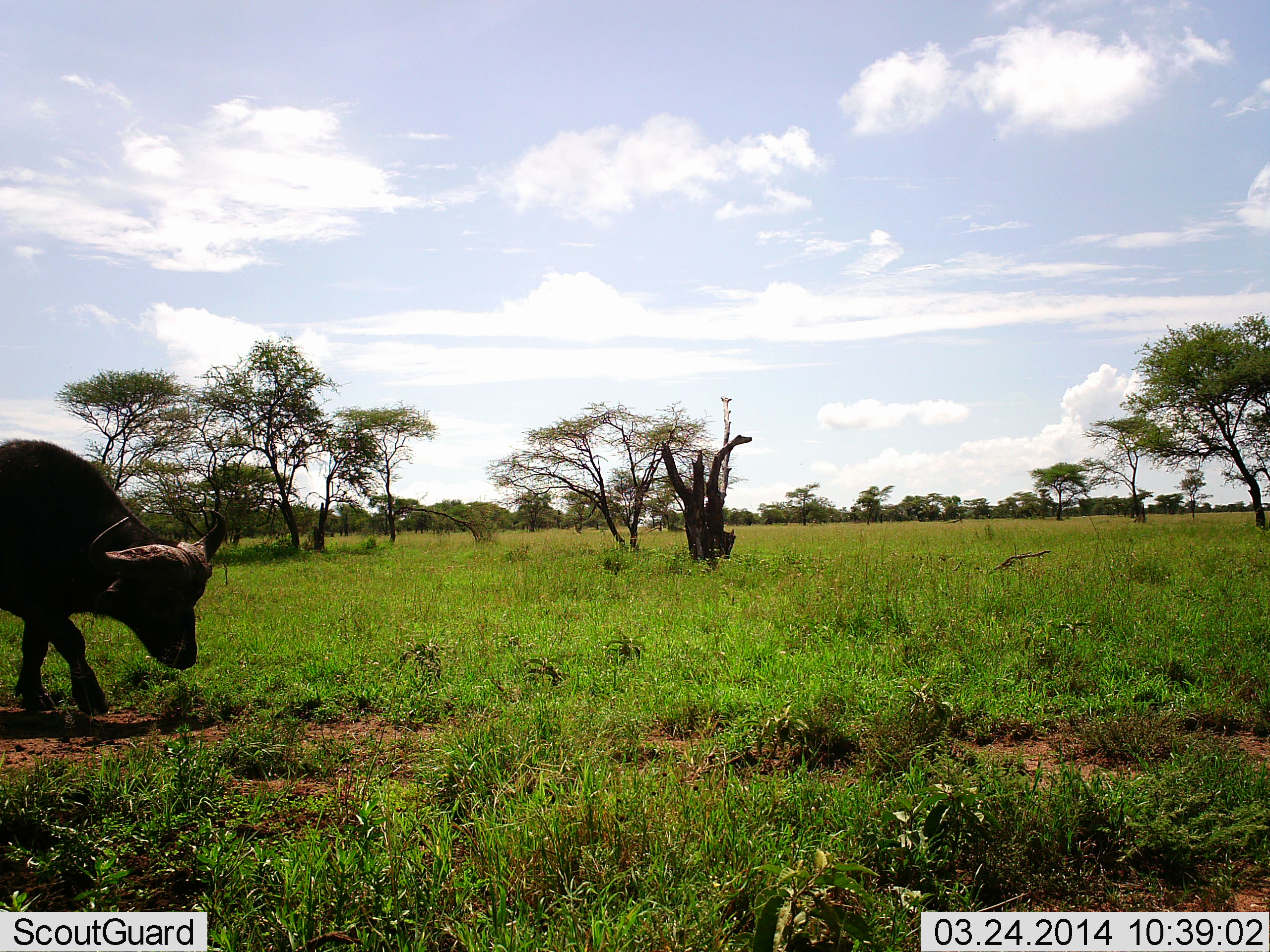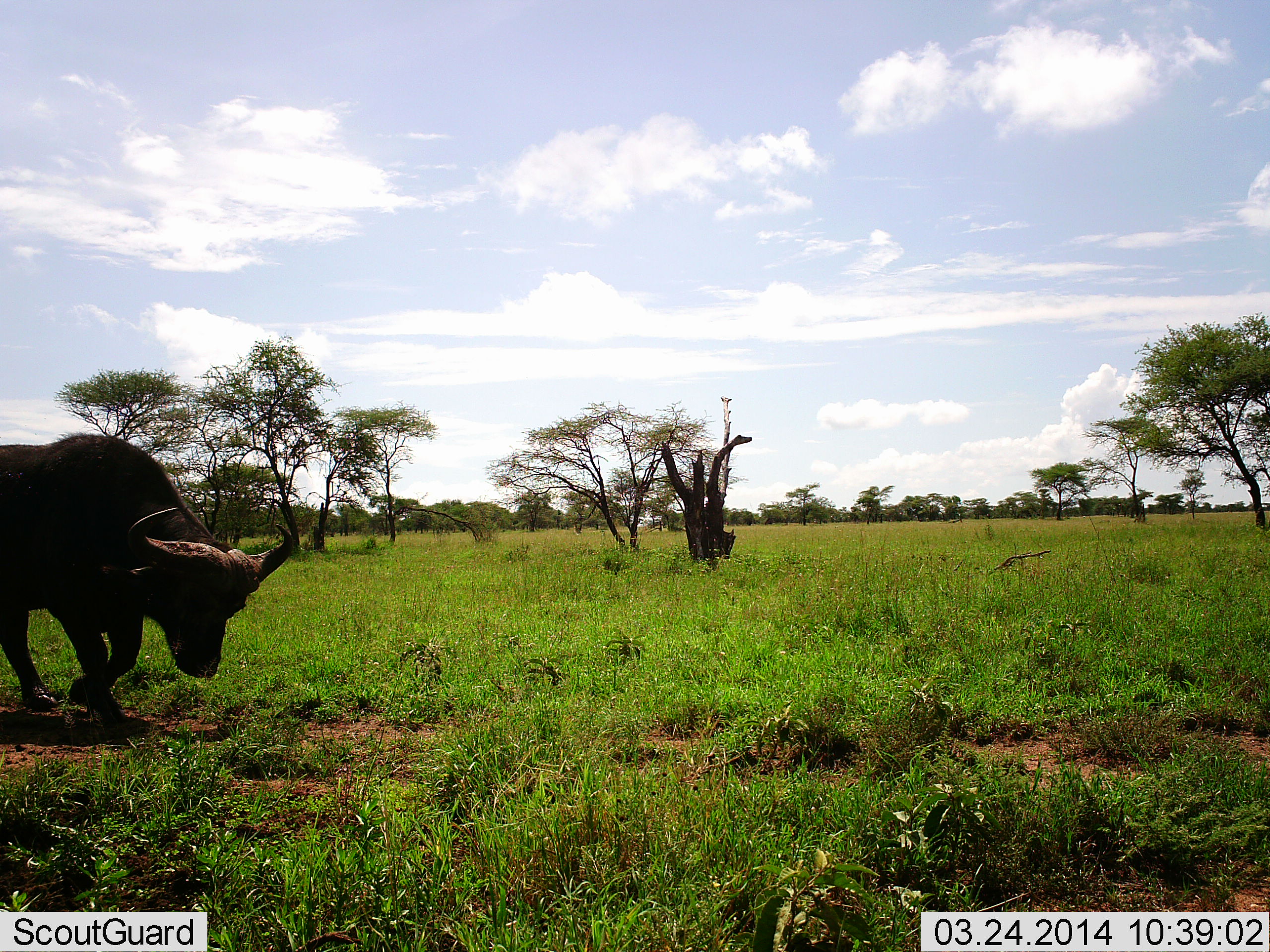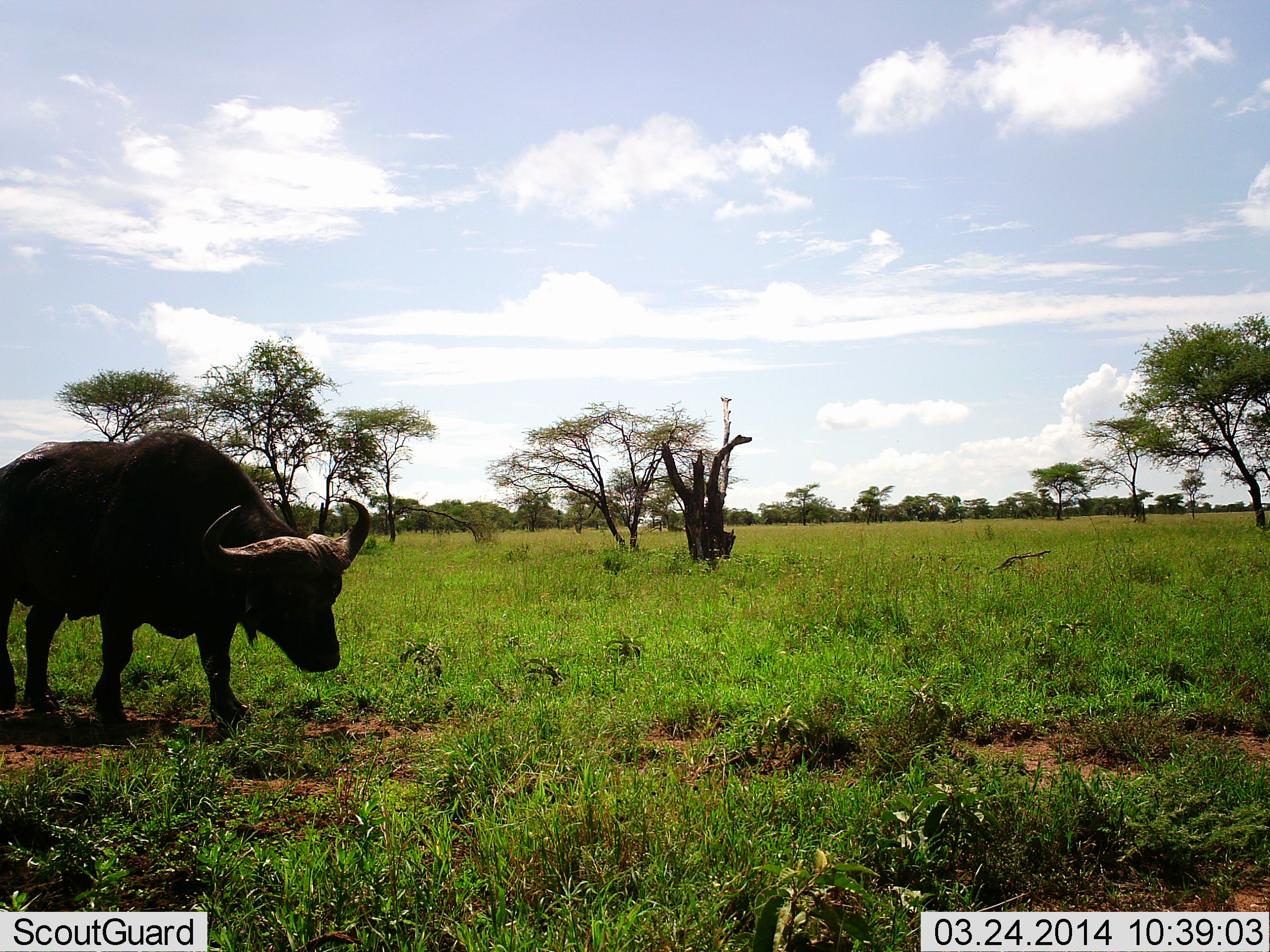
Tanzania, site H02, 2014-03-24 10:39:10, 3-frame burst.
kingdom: Animalia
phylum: Chordata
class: Mammalia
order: Artiodactyla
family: Bovidae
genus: Syncerus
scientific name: Syncerus caffer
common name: cape buffalo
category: buffalo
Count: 1.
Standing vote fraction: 6%.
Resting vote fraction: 0%.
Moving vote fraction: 94%.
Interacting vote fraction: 3%.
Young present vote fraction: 0%.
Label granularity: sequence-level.